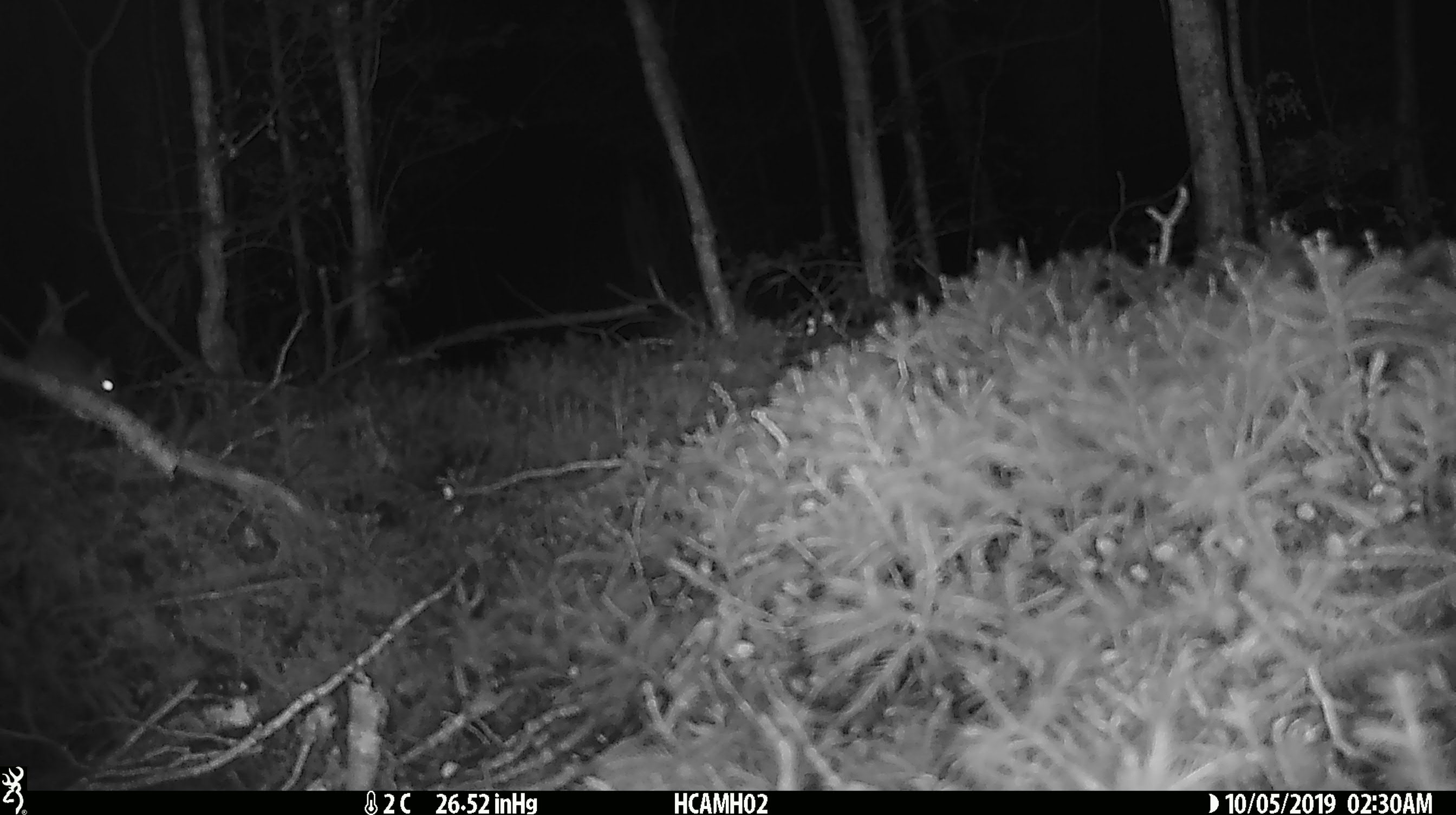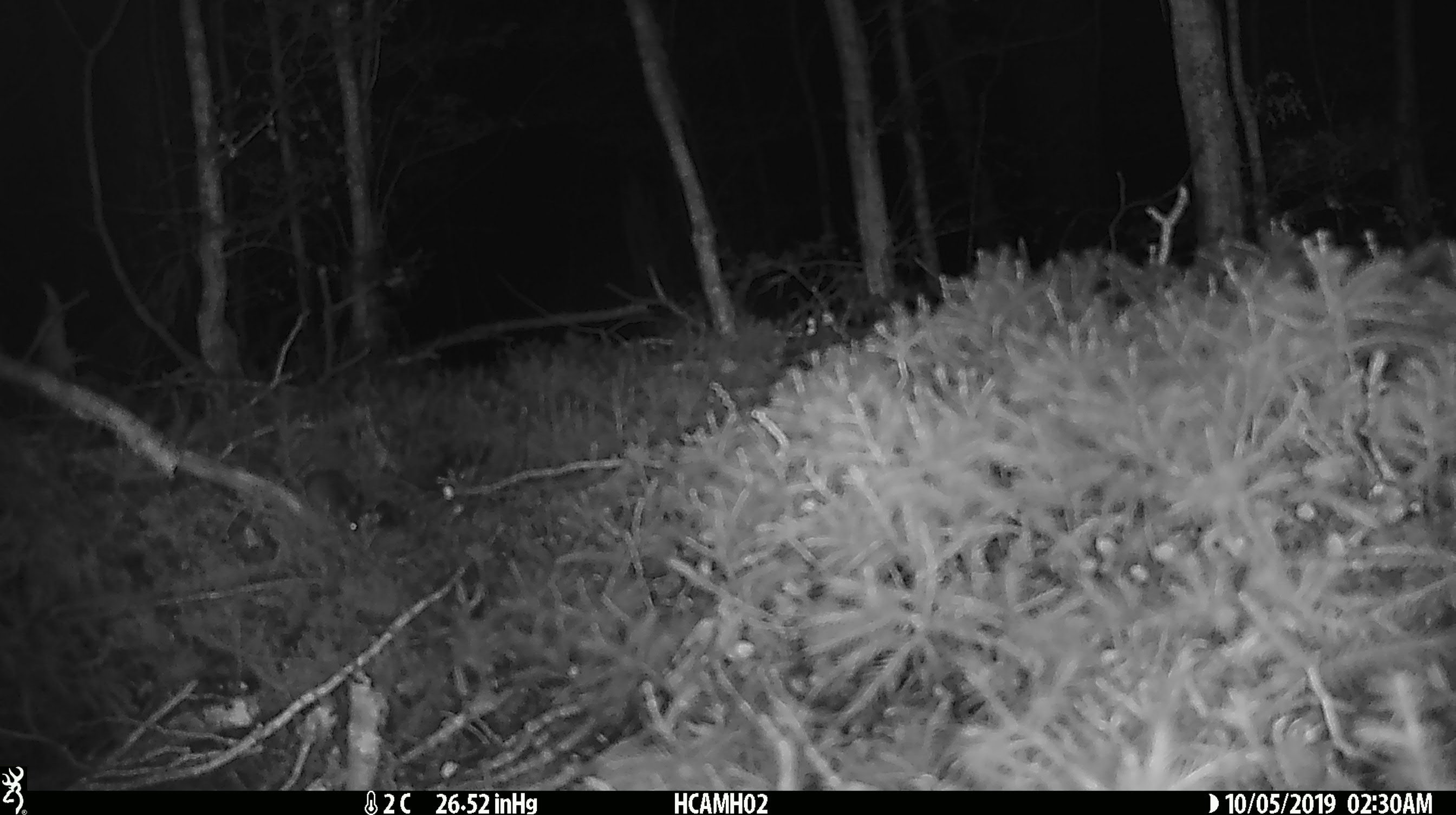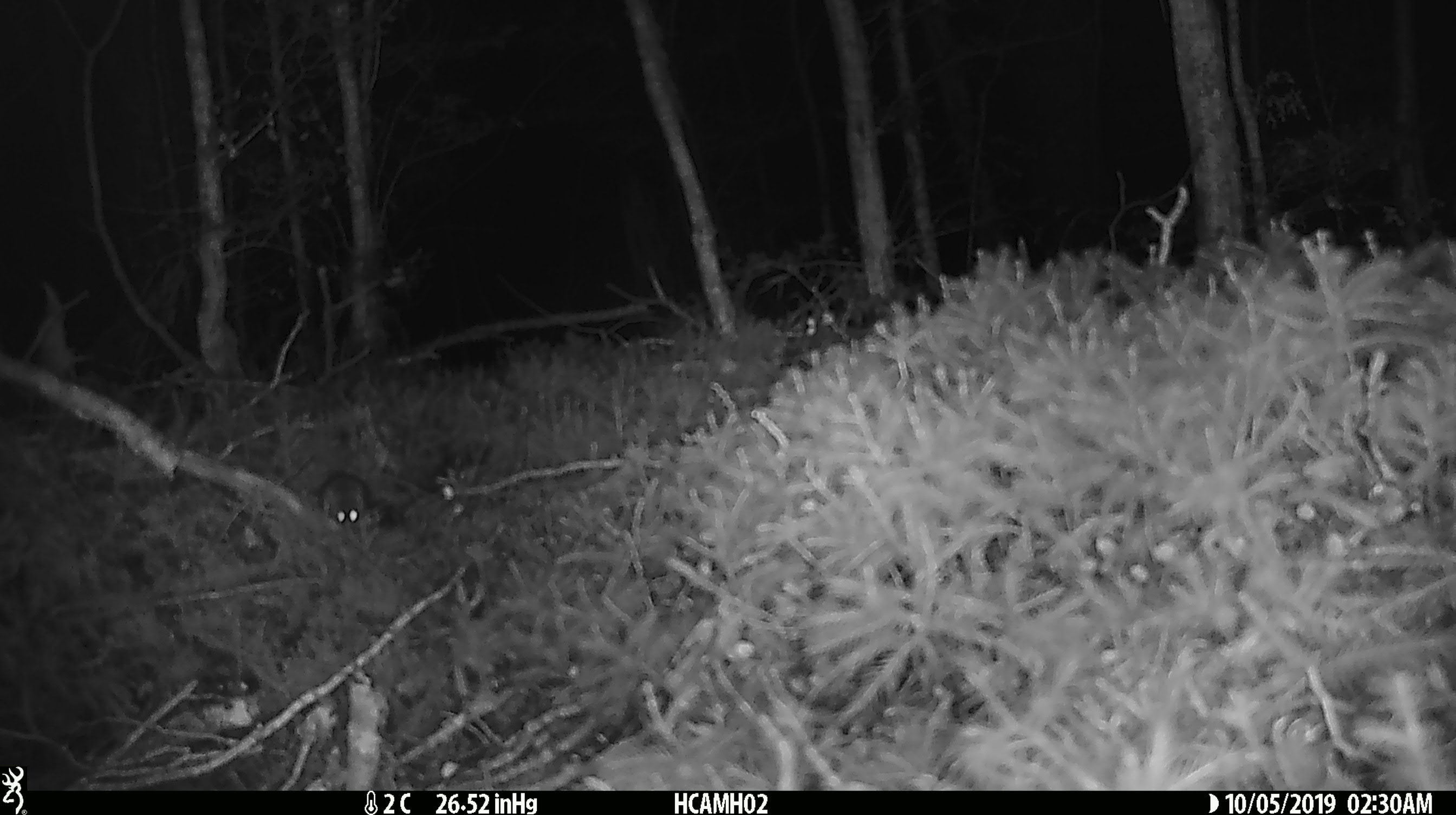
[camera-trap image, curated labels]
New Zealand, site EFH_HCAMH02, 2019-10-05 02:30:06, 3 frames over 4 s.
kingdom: Animalia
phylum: Chordata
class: Mammalia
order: Rodentia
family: Muridae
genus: Mus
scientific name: Mus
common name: mouse